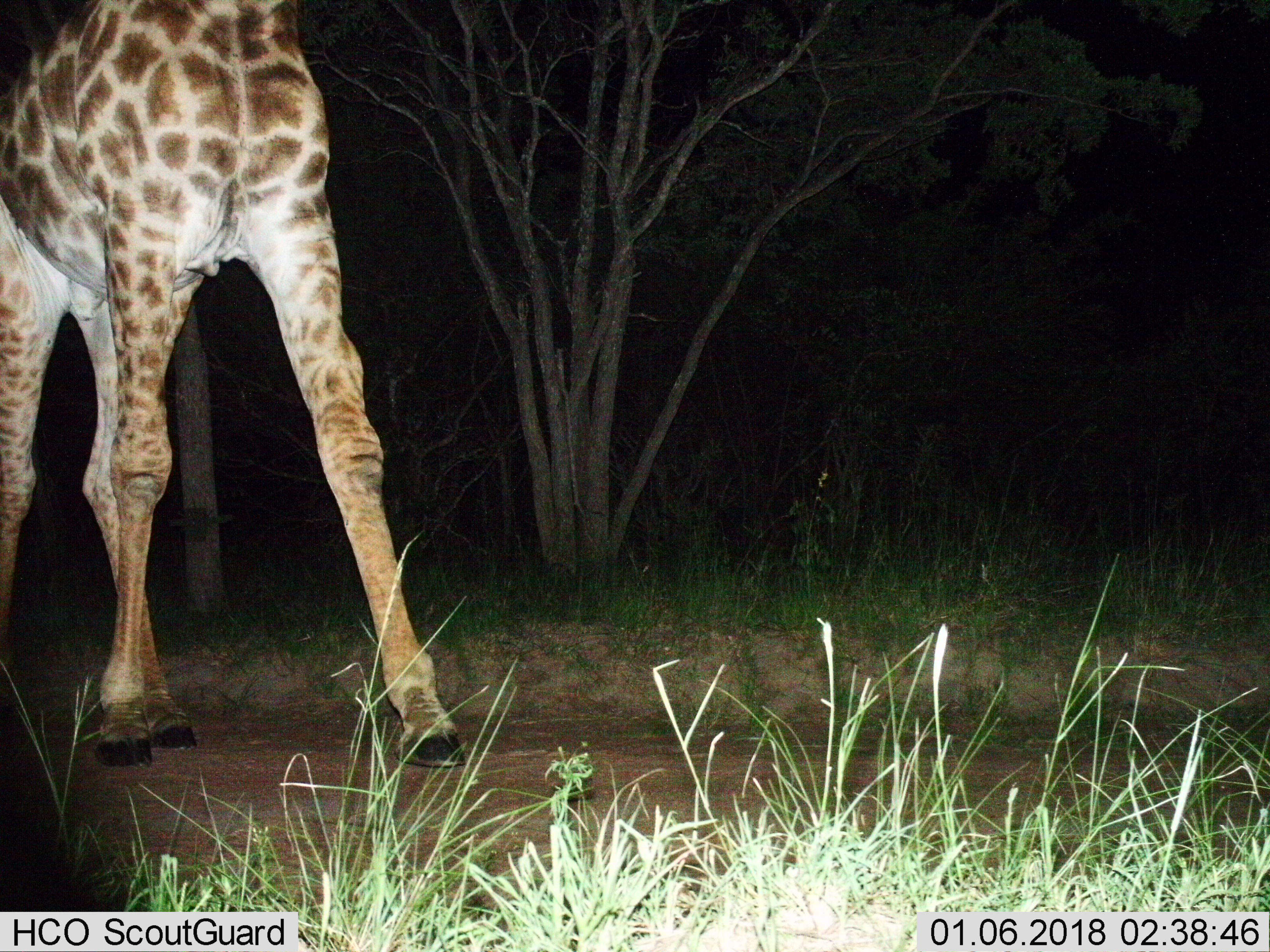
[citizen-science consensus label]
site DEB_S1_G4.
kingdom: Animalia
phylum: Chordata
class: Mammalia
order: Artiodactyla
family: Giraffidae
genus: Giraffa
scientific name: Giraffa camelopardalis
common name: giraffe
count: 1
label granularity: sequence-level